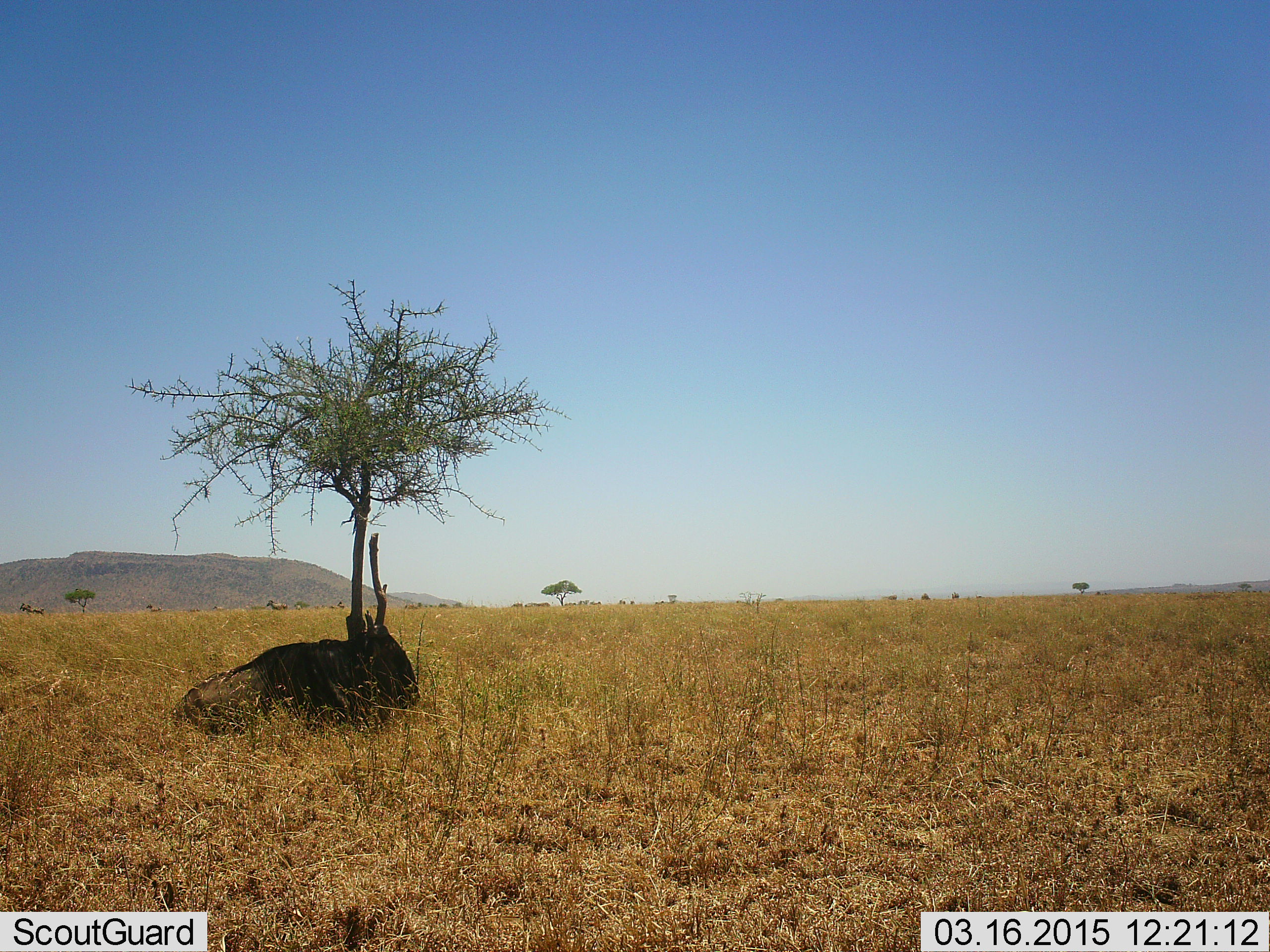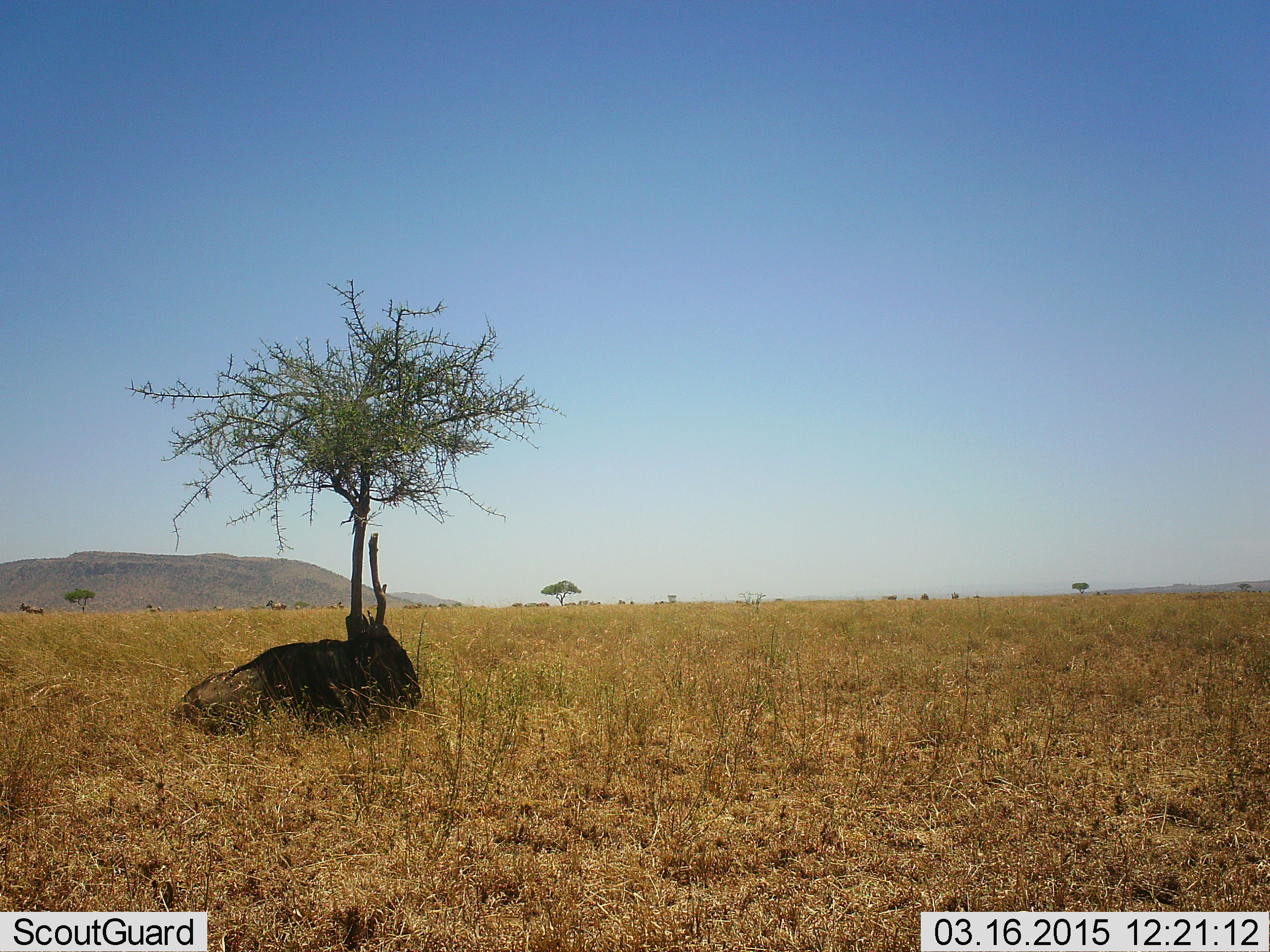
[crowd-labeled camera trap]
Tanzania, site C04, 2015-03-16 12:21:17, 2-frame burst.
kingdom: Animalia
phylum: Chordata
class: Mammalia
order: Artiodactyla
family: Bovidae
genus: Connochaetes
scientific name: Connochaetes taurinus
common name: blue wildebeest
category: wildebeest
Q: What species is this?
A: Wildebeest (blue wildebeest) (Connochaetes taurinus).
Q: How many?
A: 1.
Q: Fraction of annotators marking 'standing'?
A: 30%.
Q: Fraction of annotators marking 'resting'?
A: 100%.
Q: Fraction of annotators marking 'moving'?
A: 20%.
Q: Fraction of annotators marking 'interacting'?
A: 0%.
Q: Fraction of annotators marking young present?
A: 0%.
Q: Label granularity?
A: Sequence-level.